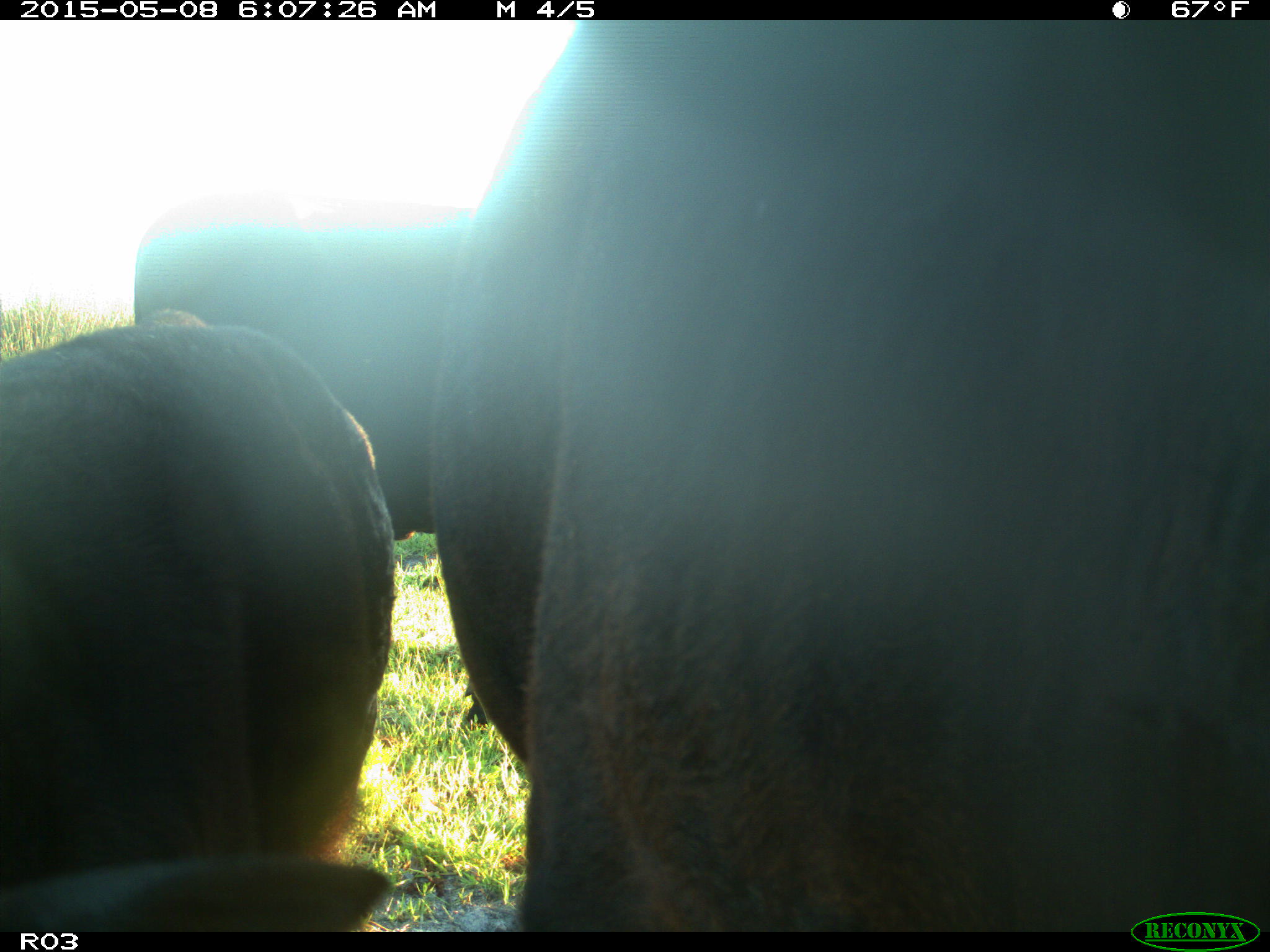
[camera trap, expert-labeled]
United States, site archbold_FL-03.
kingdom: Animalia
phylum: Chordata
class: Mammalia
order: Artiodactyla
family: Bovidae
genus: Bos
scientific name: Bos taurus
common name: domestic cow